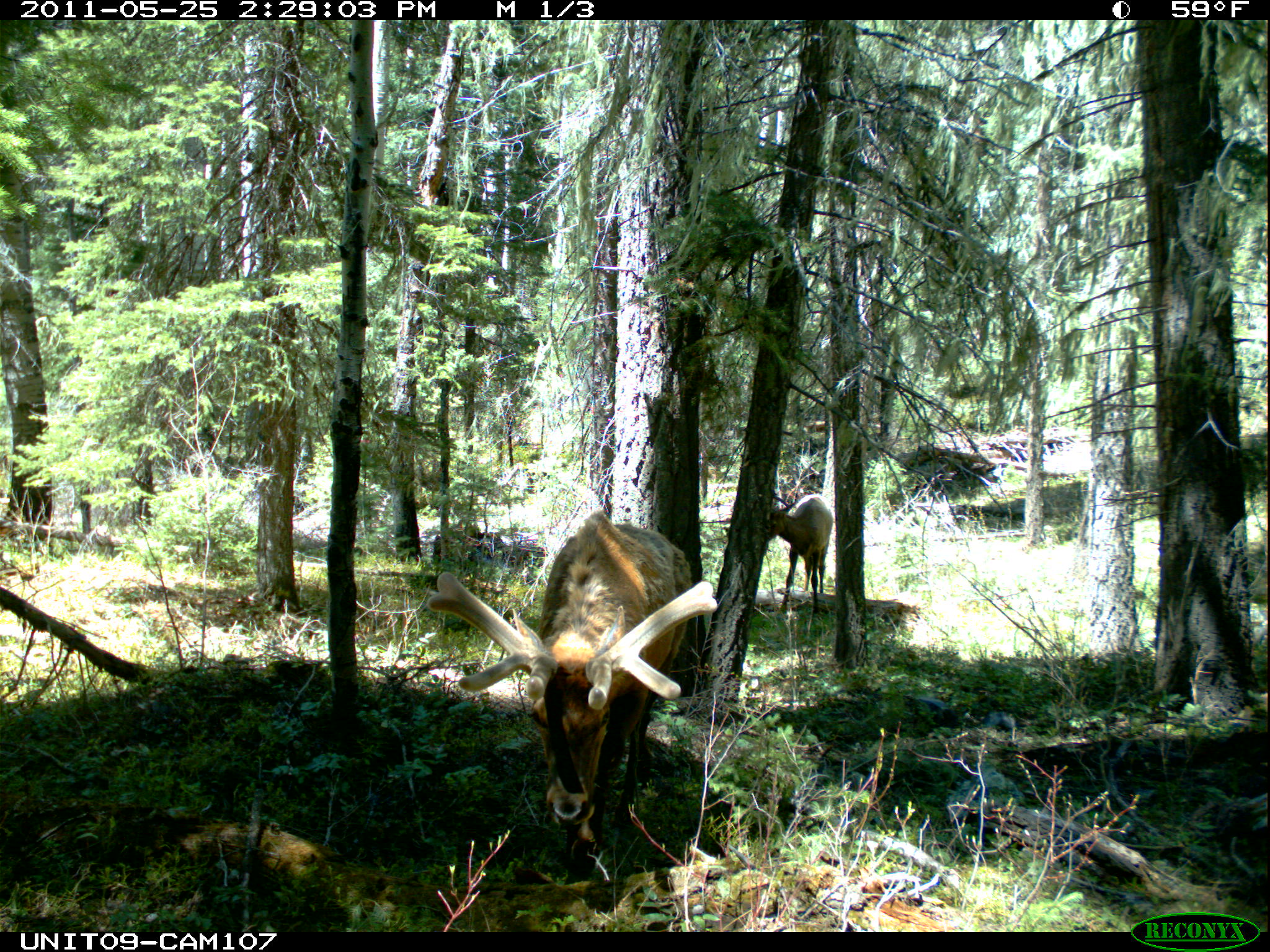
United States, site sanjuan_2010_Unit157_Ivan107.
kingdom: Animalia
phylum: Chordata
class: Mammalia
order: Artiodactyla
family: Cervidae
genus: Cervus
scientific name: Cervus elaphus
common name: red deer